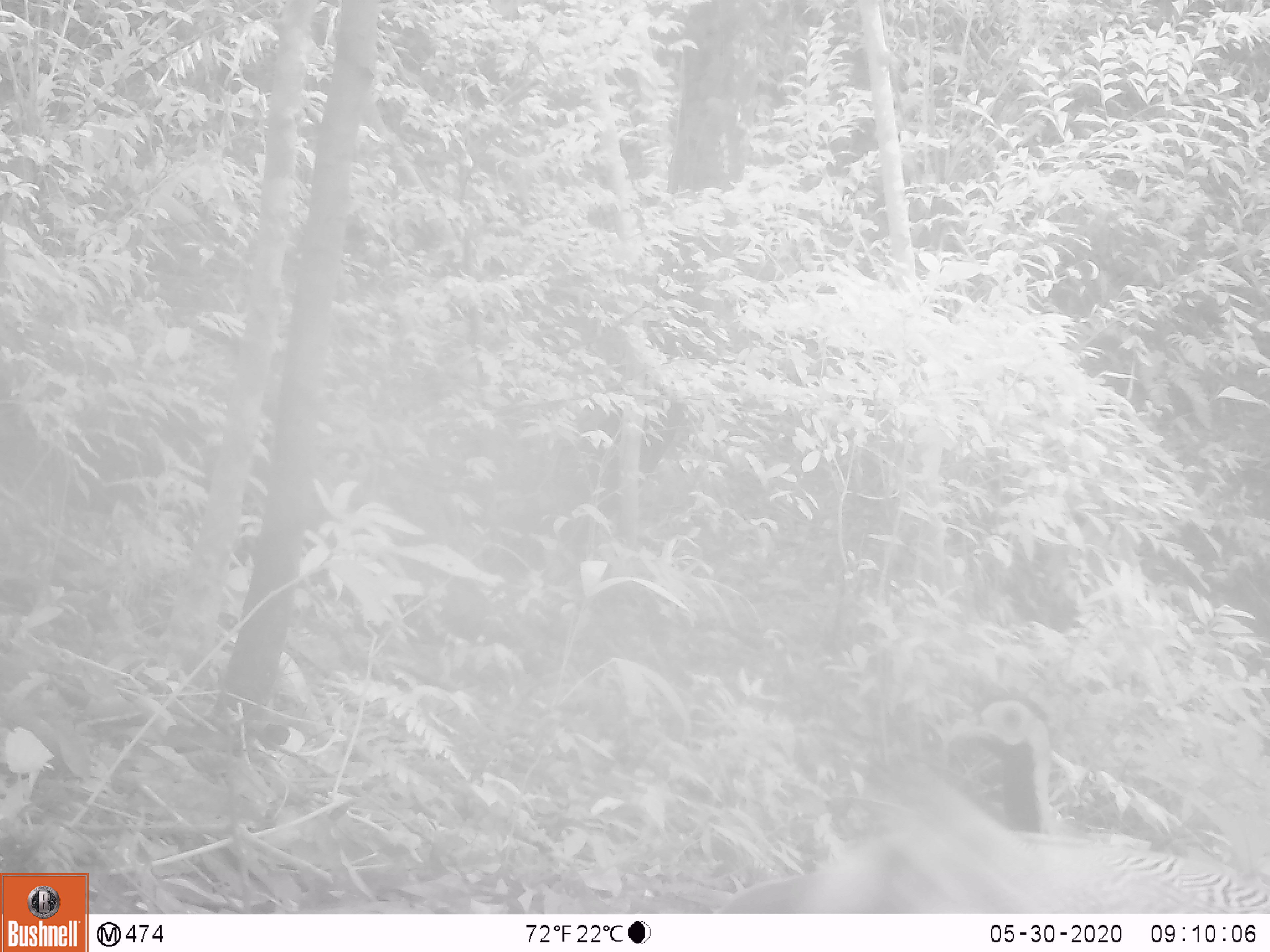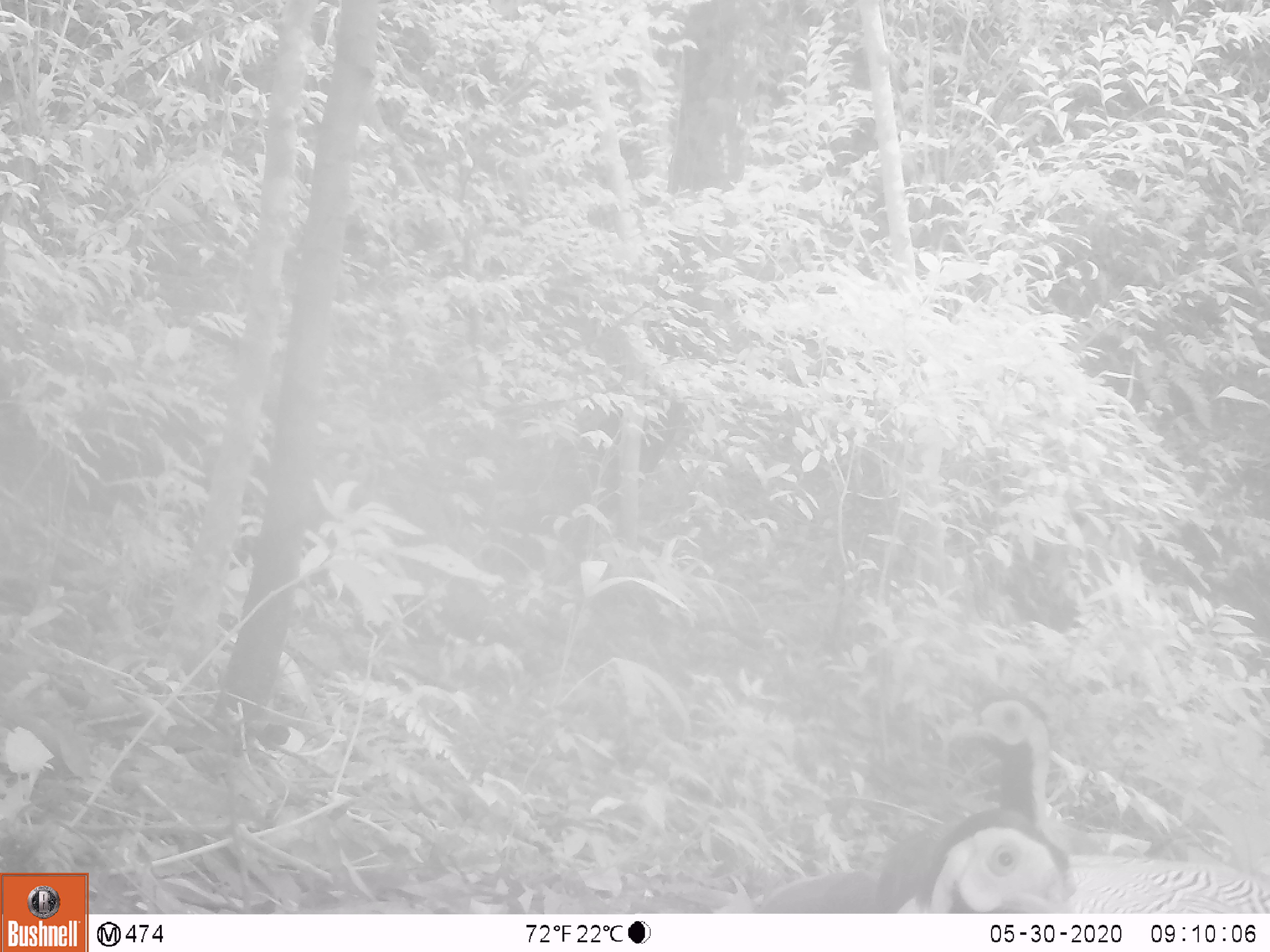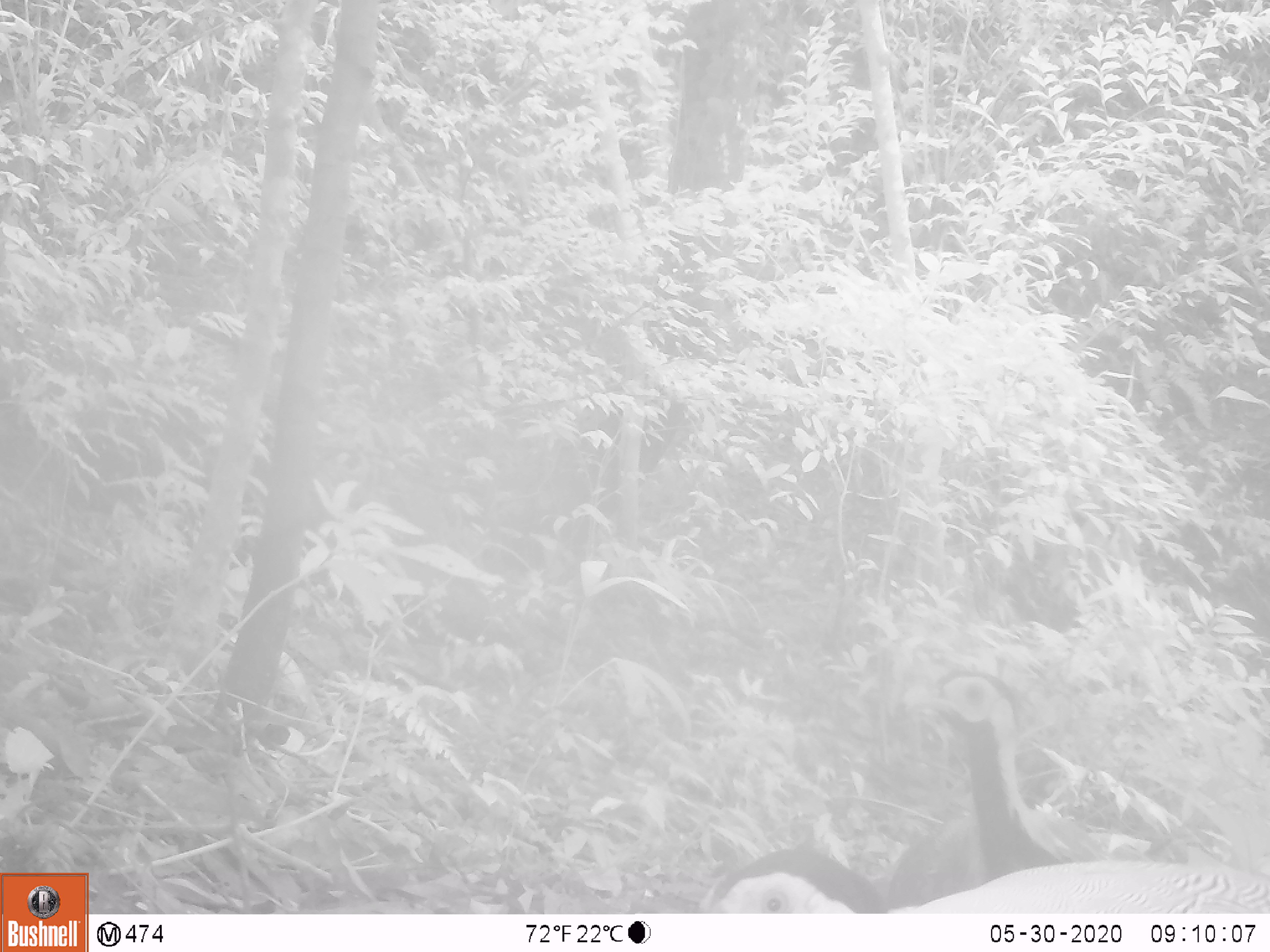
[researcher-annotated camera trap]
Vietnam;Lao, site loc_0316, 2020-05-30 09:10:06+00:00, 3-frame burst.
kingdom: Animalia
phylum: Chordata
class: Aves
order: Galliformes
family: Phasianidae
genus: Lophura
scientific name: Lophura nycthemera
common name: silver pheasant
Silver pheasant (Lophura nycthemera). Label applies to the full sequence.